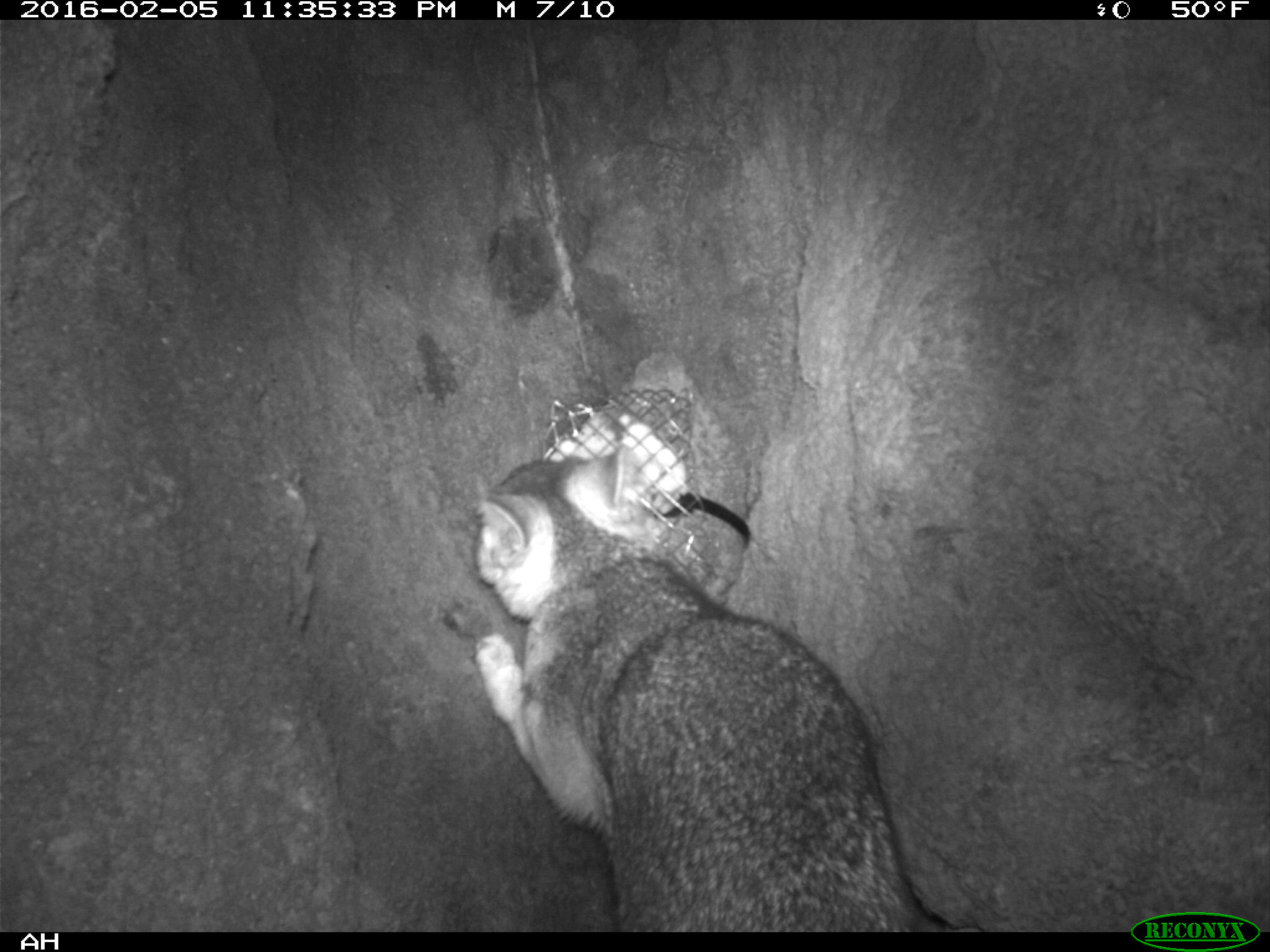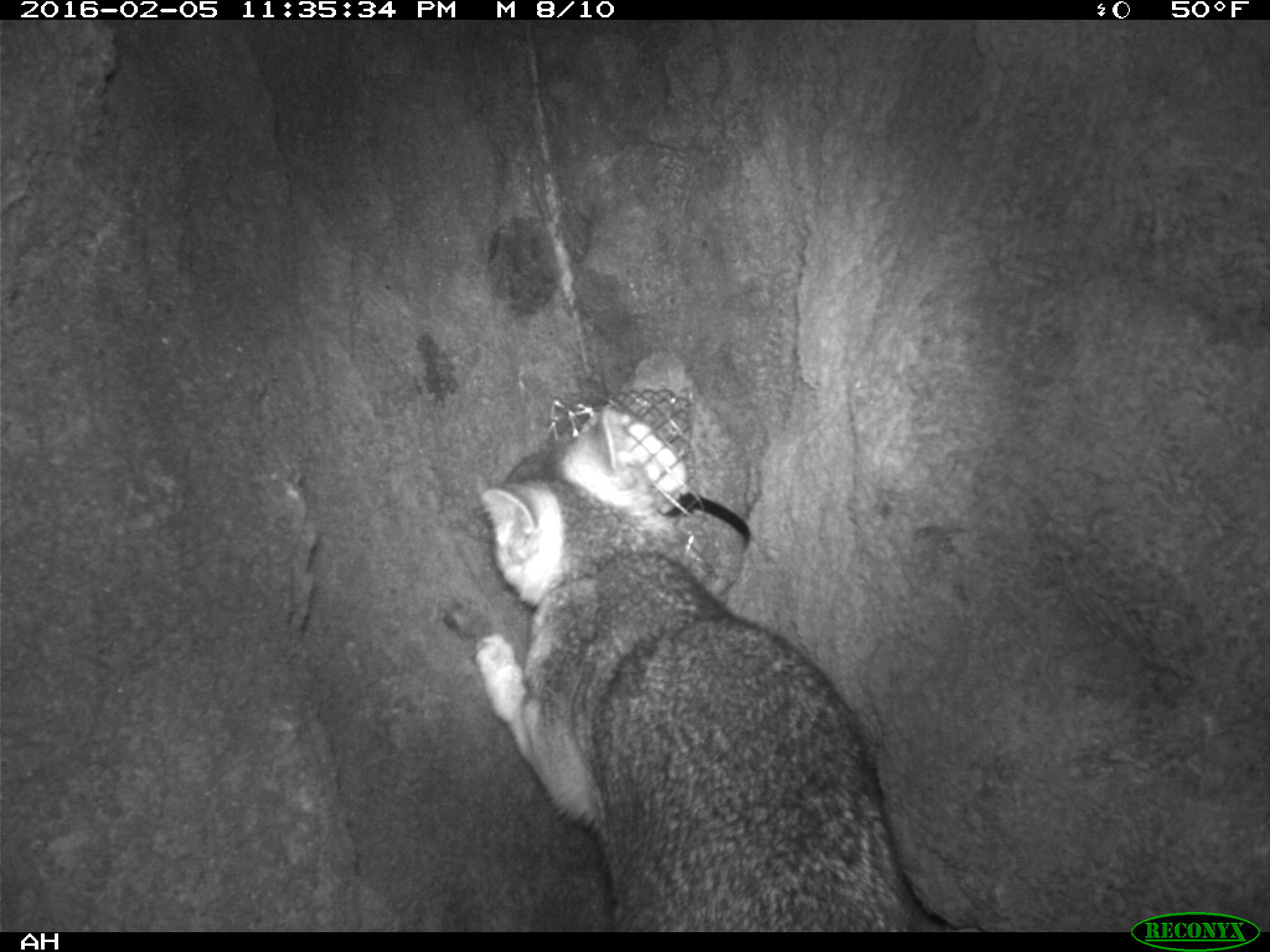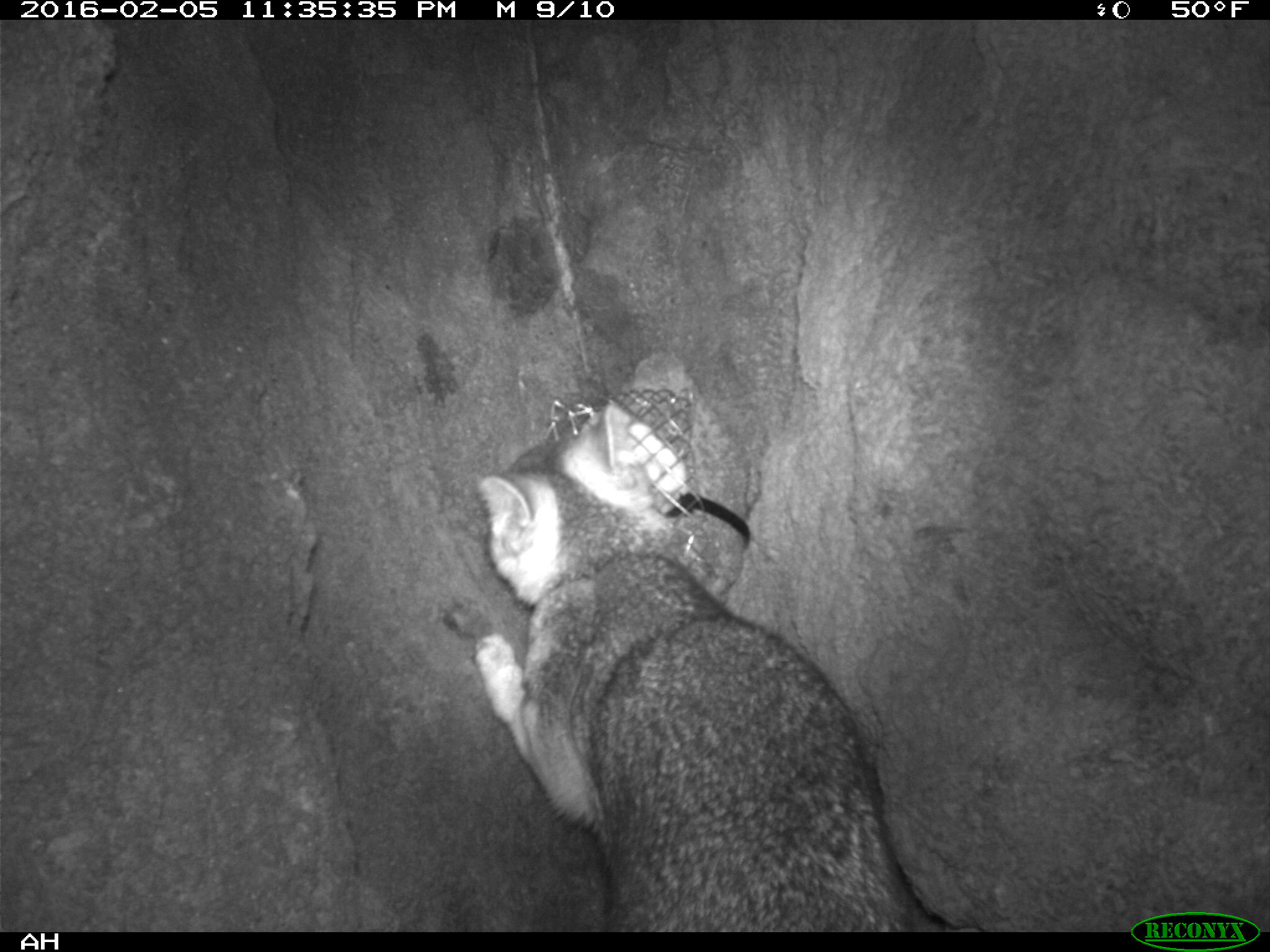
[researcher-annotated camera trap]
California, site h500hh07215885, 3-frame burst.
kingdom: Animalia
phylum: Chordata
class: Mammalia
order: Carnivora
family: Canidae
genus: Urocyon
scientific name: Urocyon littoralis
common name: island fox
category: fox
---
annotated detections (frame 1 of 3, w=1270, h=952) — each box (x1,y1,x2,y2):
fox: (473,442,982,930)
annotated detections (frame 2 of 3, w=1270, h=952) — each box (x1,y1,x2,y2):
fox: (474,407,984,932)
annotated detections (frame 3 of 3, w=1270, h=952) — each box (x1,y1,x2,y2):
fox: (474,403,914,931)